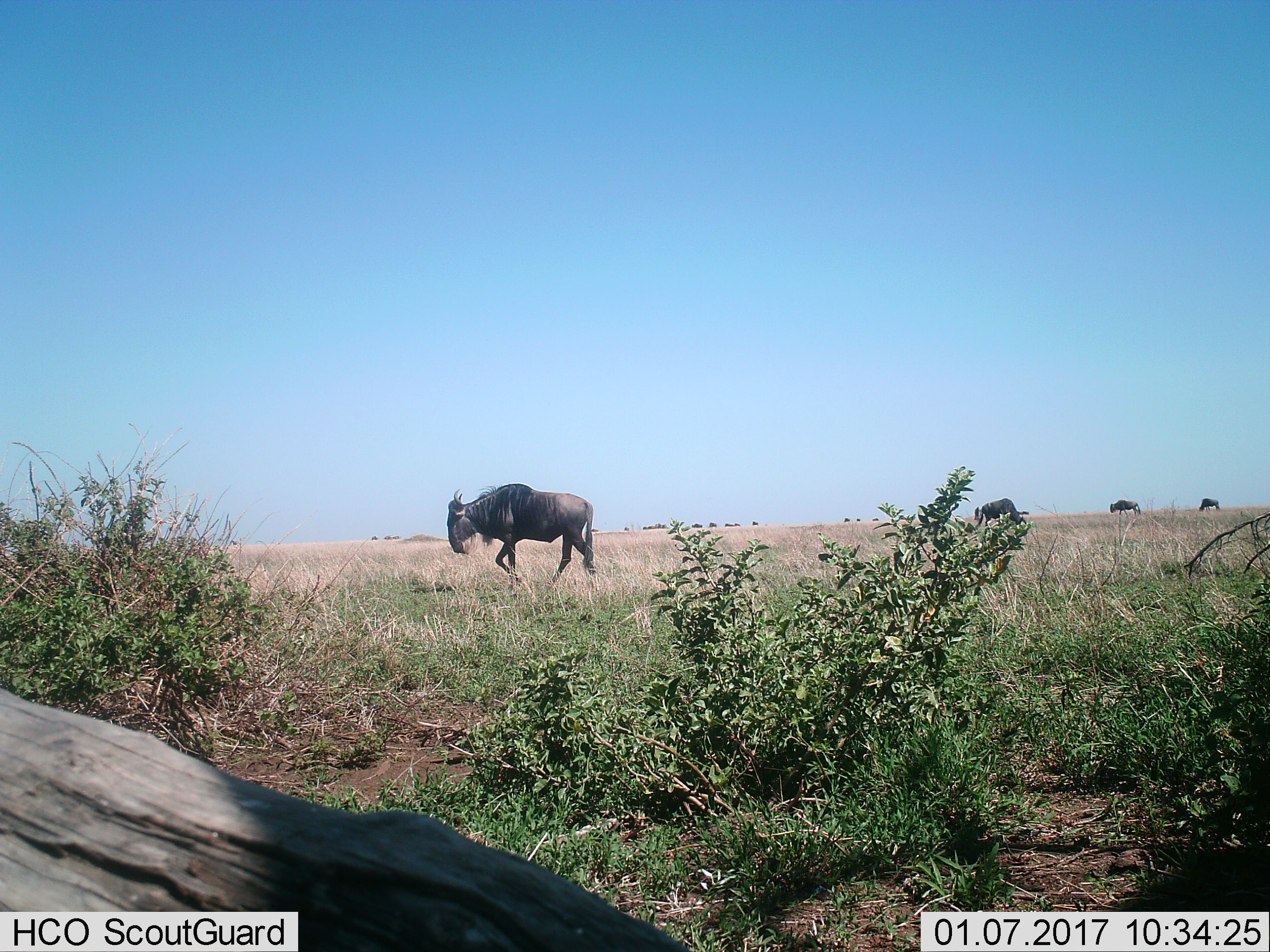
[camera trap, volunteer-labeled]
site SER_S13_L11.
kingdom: Animalia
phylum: Chordata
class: Mammalia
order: Artiodactyla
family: Bovidae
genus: Connochaetes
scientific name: Connochaetes taurinus taurinus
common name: blue wildebeest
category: wildebeestblue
Wildebeestblue (blue wildebeest) (Connochaetes taurinus taurinus), count 4. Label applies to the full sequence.